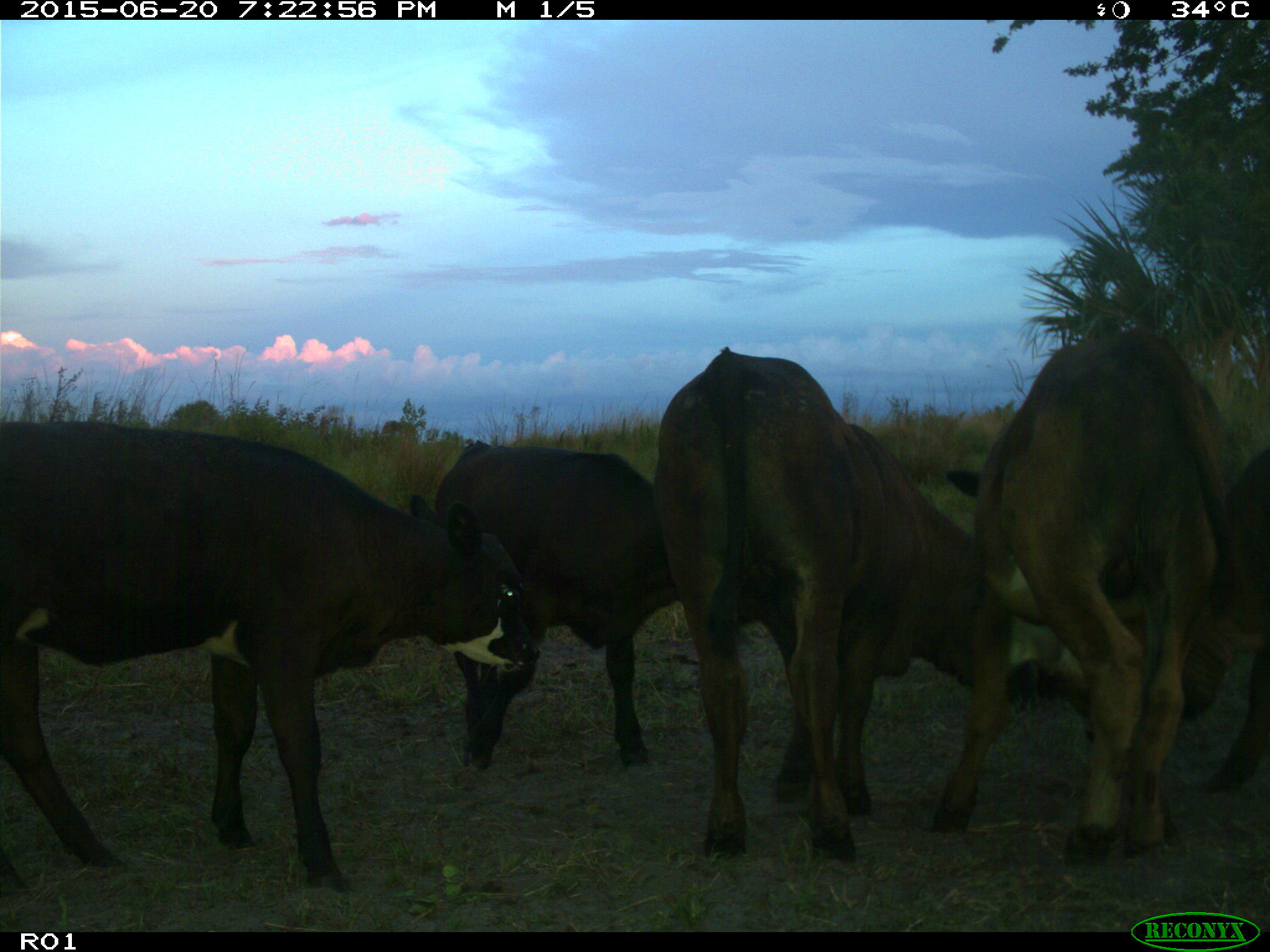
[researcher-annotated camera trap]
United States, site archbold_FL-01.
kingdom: Animalia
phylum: Chordata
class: Mammalia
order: Artiodactyla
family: Bovidae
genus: Bos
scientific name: Bos taurus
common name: domestic cow